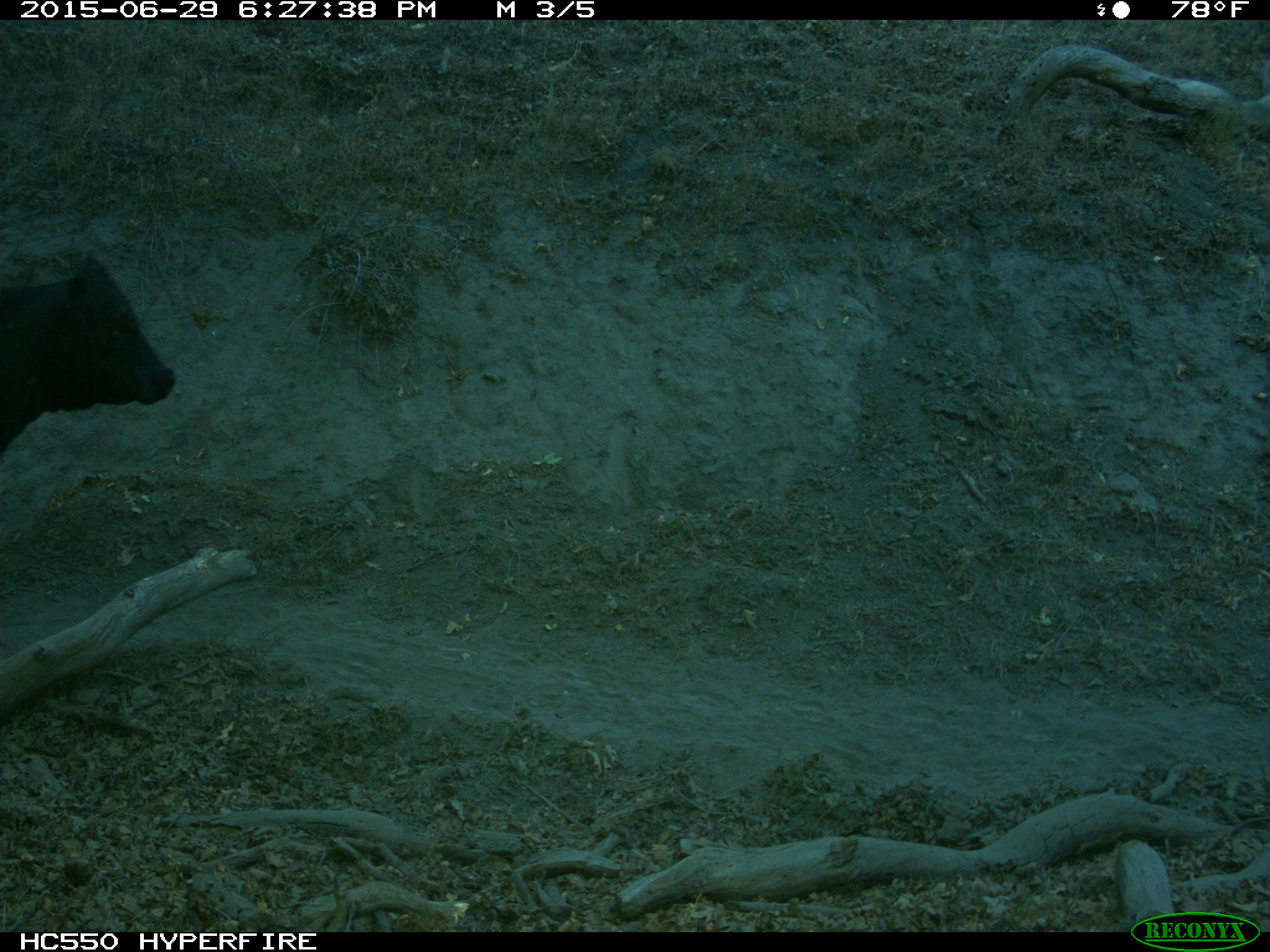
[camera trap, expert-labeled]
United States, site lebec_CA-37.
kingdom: Animalia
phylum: Chordata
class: Mammalia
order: Artiodactyla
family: Bovidae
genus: Bos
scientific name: Bos taurus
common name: domestic cow